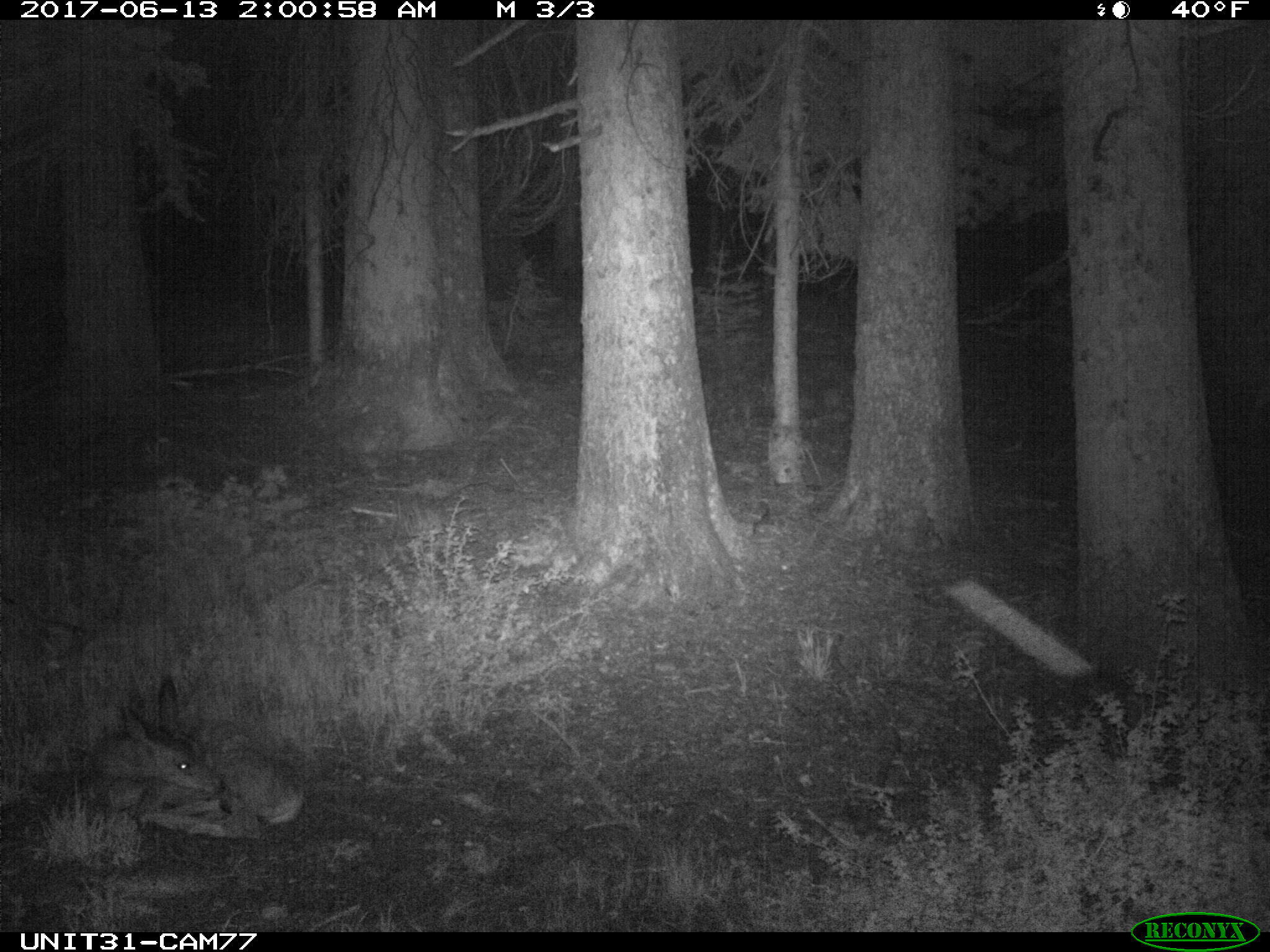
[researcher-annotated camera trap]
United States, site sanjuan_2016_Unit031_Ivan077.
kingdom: Animalia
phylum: Chordata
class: Mammalia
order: Artiodactyla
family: Cervidae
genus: Odocoileus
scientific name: Odocoileus hemionus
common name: mule deer